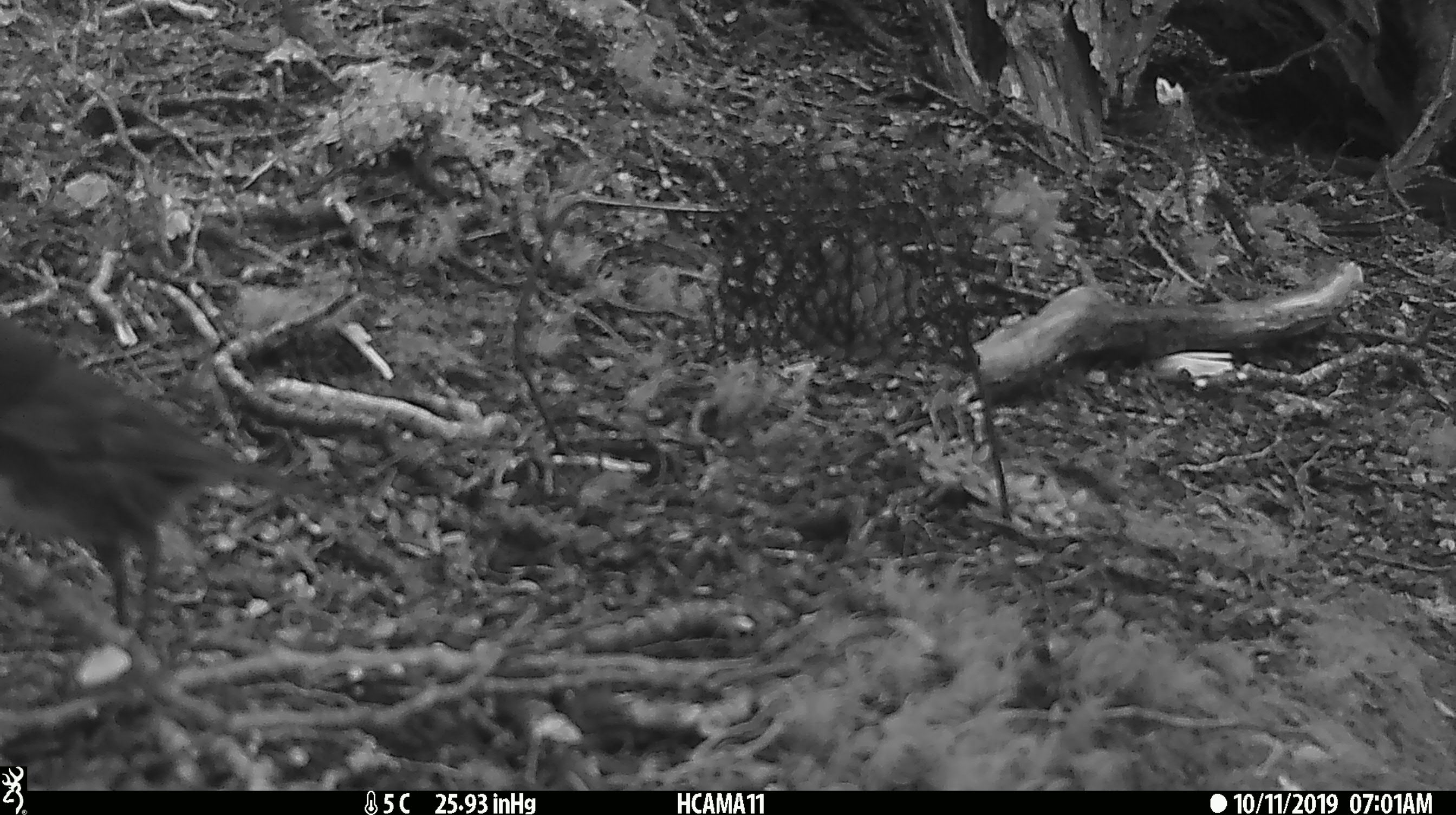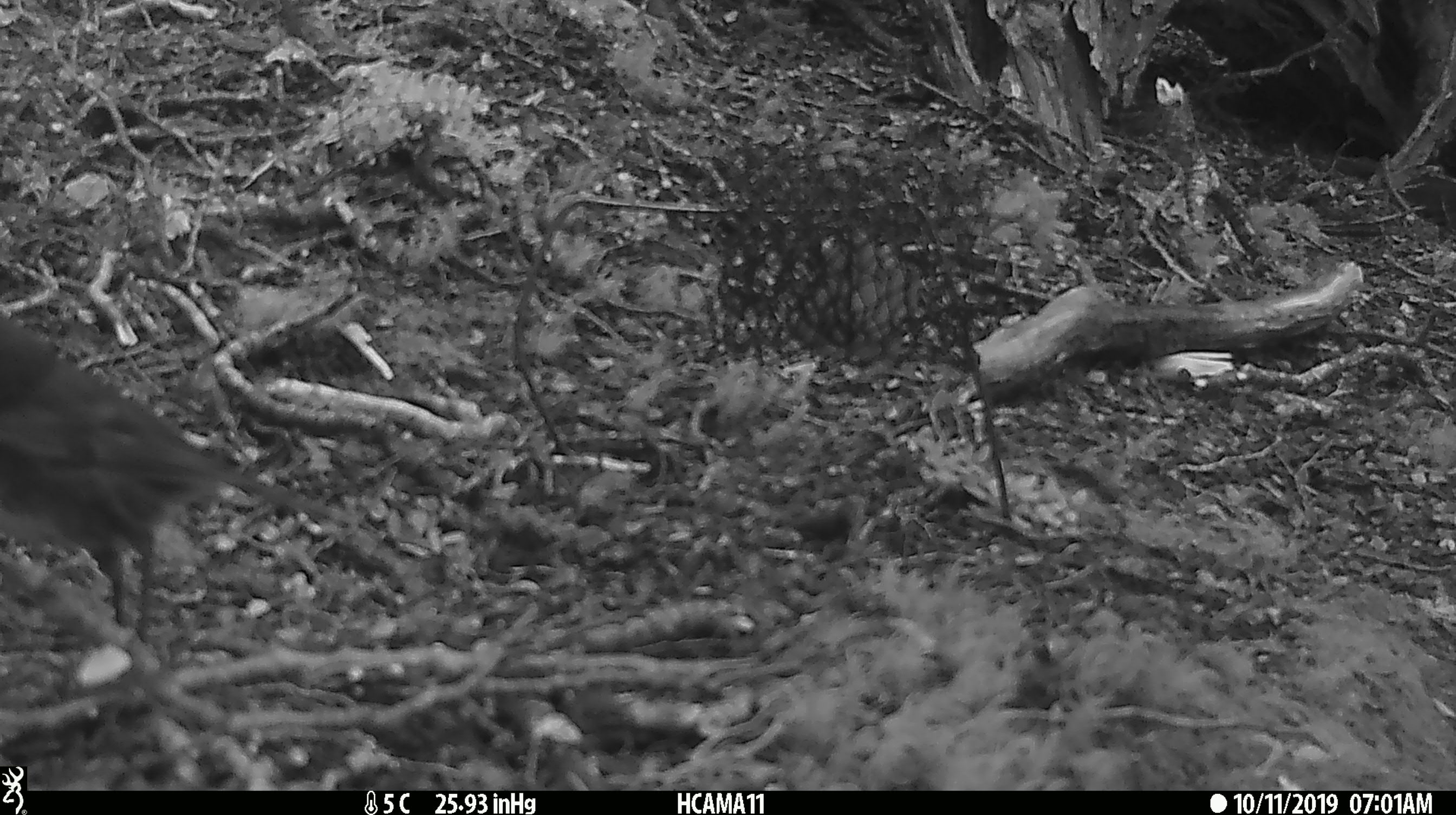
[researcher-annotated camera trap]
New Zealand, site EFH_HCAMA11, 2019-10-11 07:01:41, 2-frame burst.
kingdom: Animalia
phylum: Chordata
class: Aves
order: Passeriformes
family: Petroicidae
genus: Petroica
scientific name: Petroica australis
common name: new zealand robin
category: robin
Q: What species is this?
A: Robin (new zealand robin) (Petroica australis).